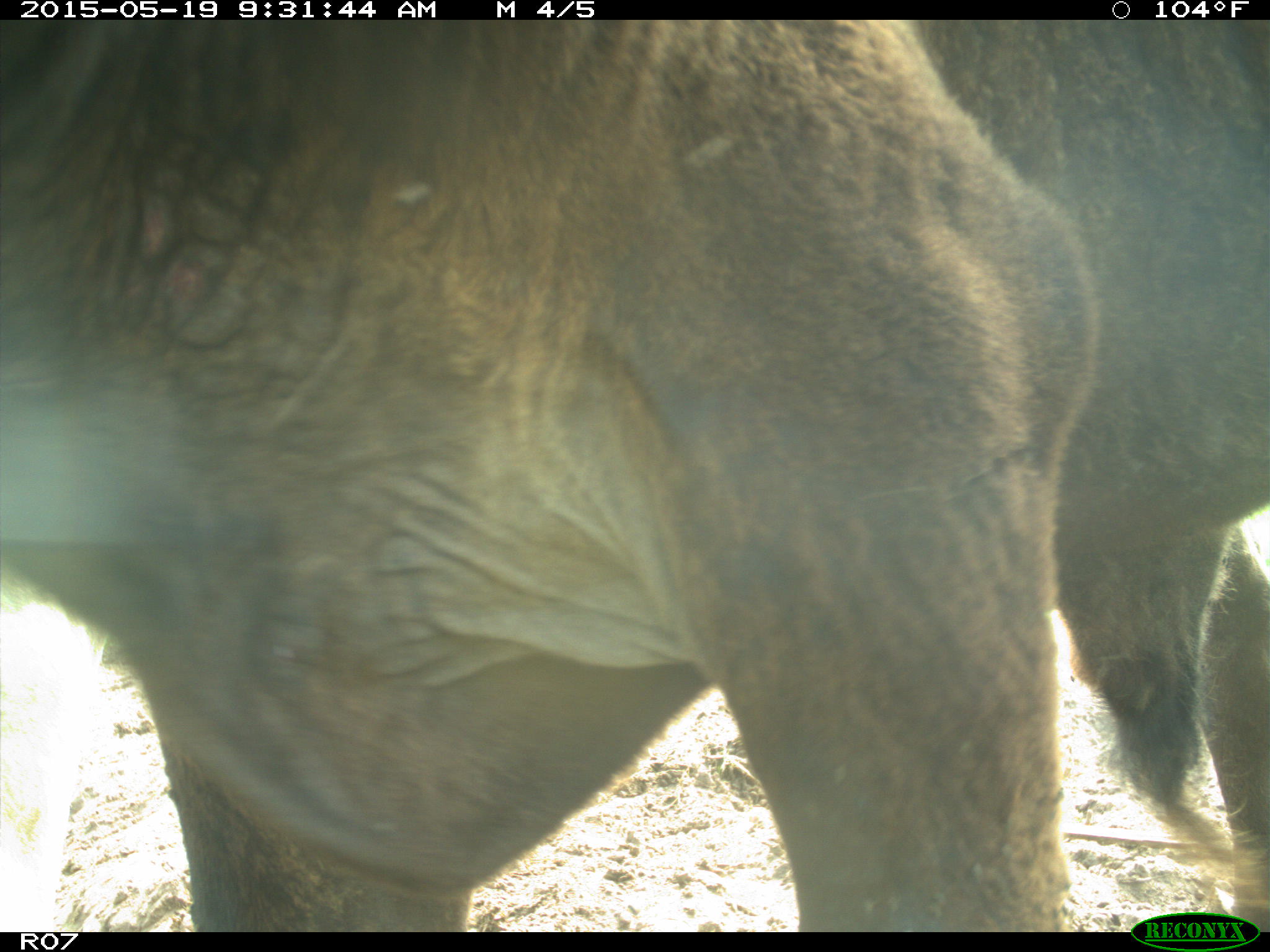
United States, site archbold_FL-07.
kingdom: Animalia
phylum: Chordata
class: Mammalia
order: Artiodactyla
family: Bovidae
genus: Bos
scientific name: Bos taurus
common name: domestic cow